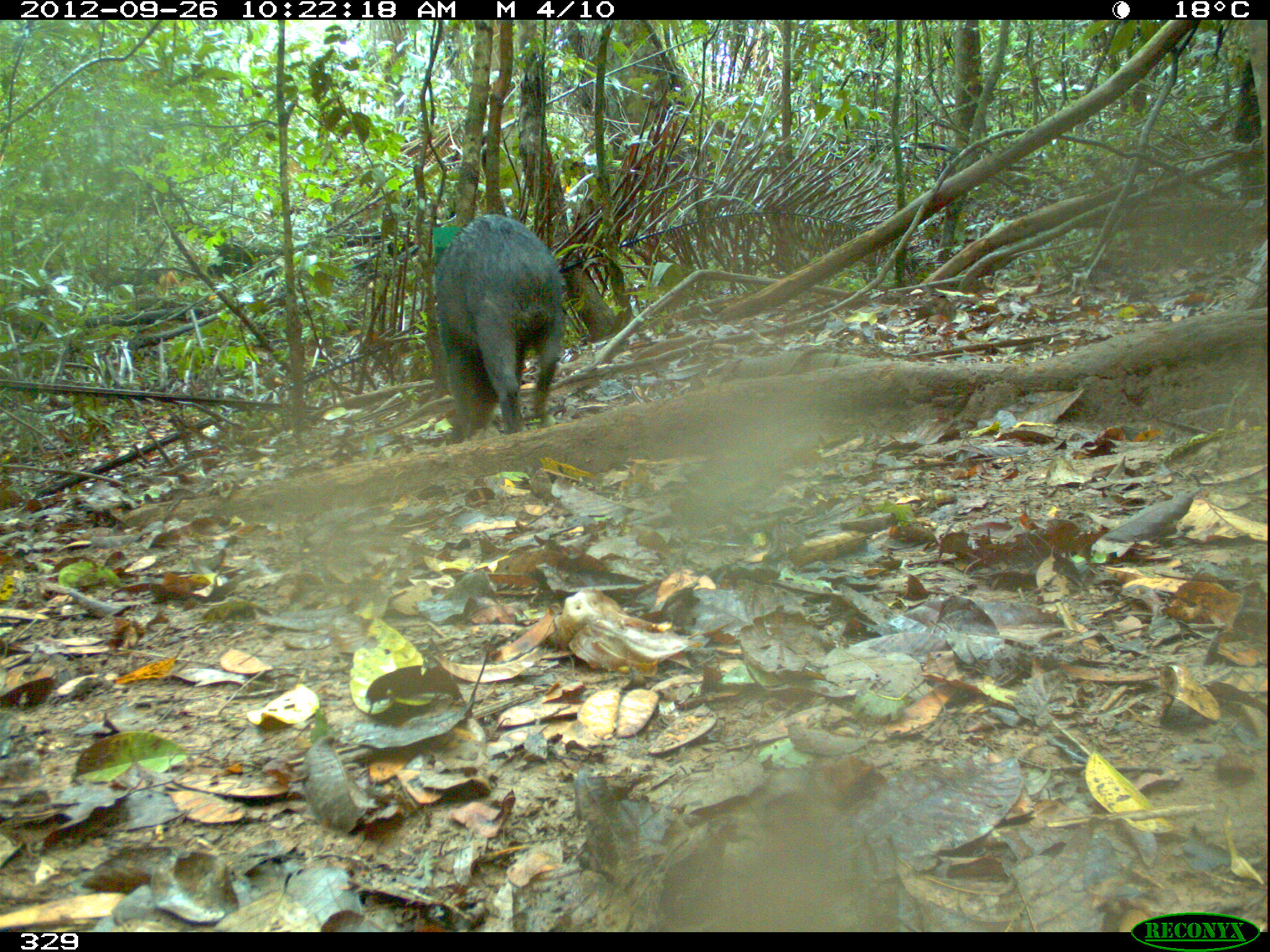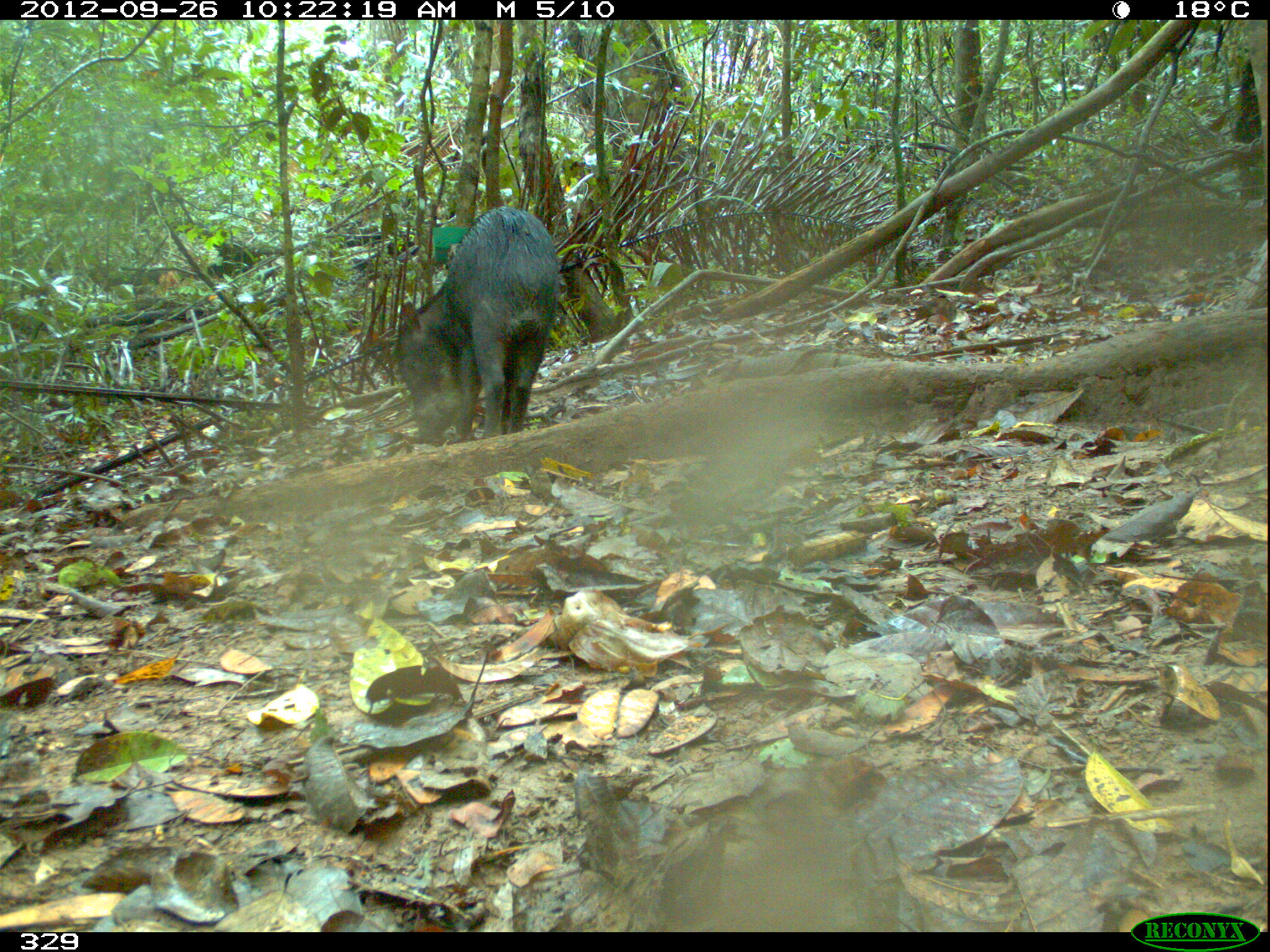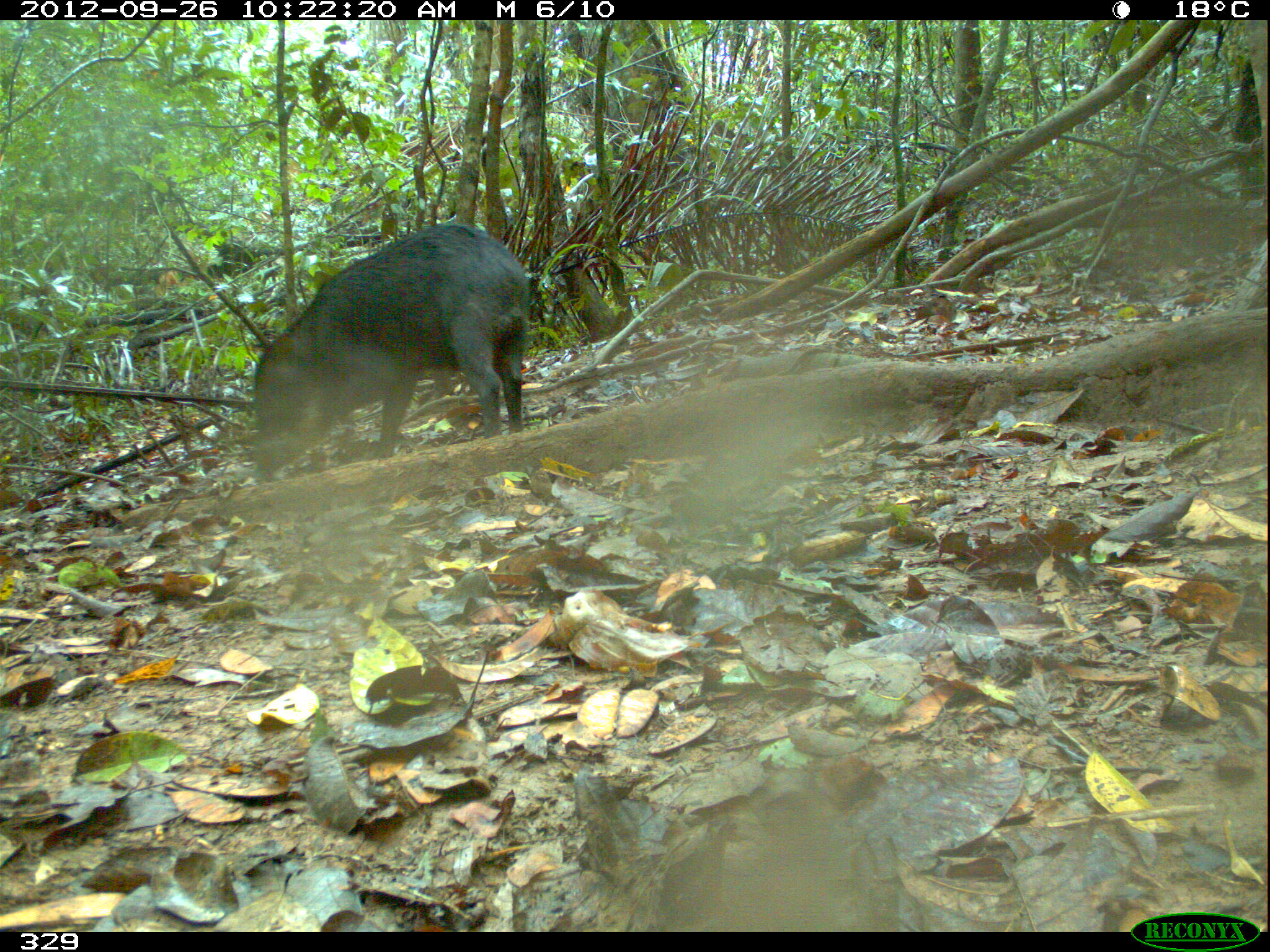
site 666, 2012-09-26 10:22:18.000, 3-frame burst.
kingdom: Animalia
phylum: Chordata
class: Mammalia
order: Artiodactyla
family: Tayassuidae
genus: Tayassu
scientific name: Tayassu pecari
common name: white-lipped peccary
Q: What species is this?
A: Tayassu pecari (white-lipped peccary).